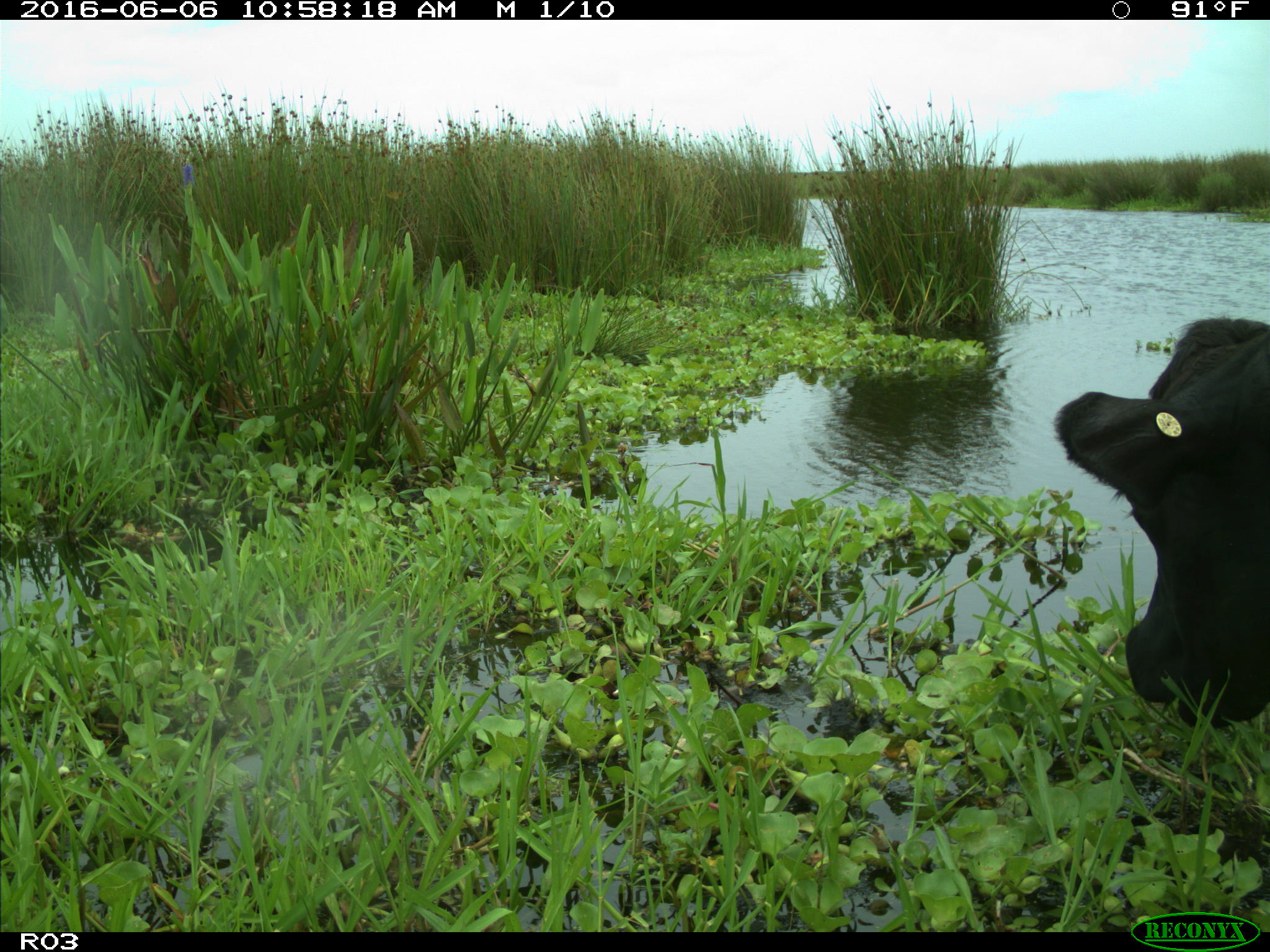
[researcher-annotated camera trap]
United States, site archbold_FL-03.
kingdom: Animalia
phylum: Chordata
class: Mammalia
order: Artiodactyla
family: Bovidae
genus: Bos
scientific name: Bos taurus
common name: domestic cow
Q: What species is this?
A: Bos taurus (domestic cow).